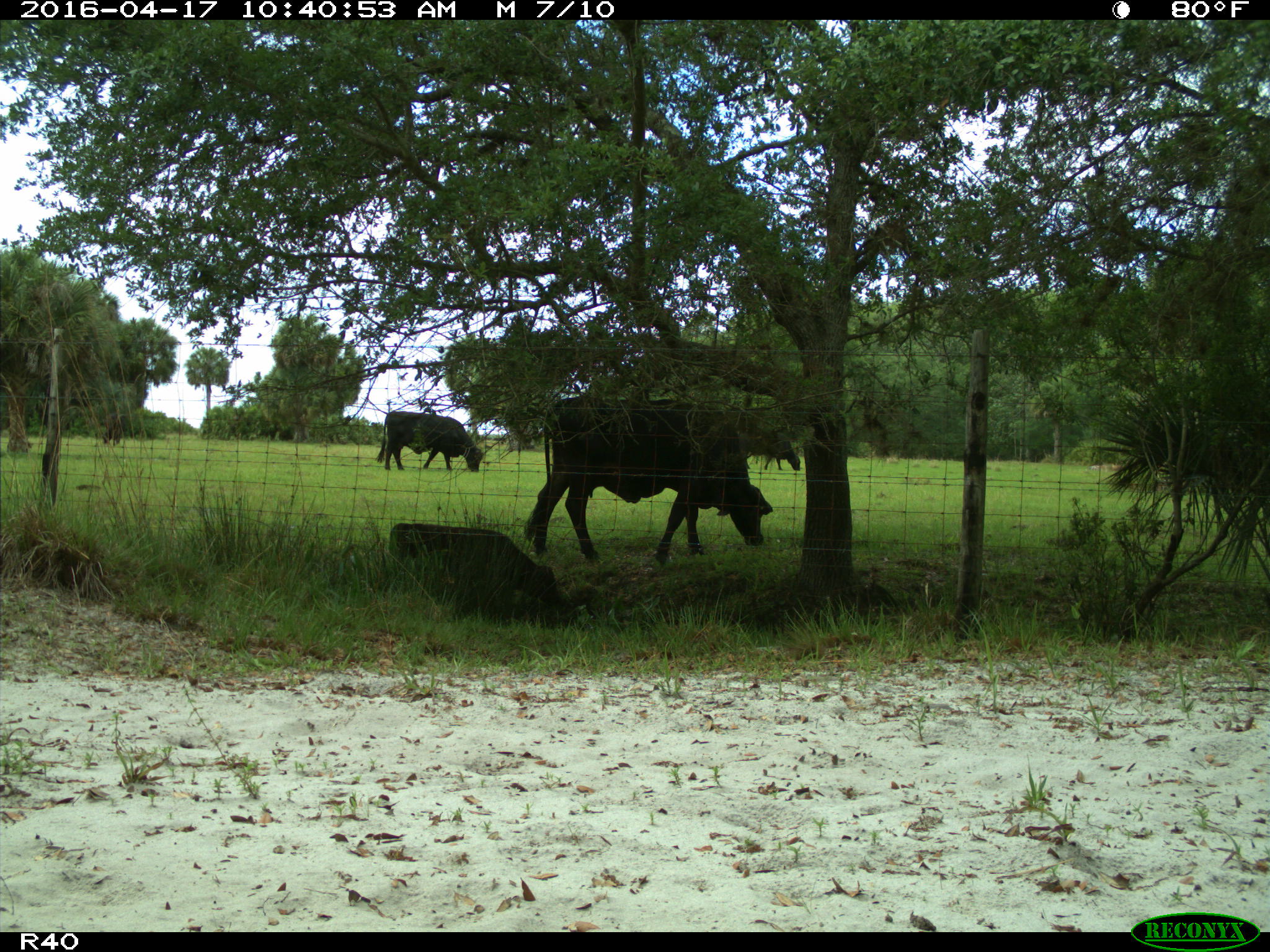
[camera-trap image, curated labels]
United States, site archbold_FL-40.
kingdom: Animalia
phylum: Chordata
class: Mammalia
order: Artiodactyla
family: Bovidae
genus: Bos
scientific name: Bos taurus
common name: domestic cow